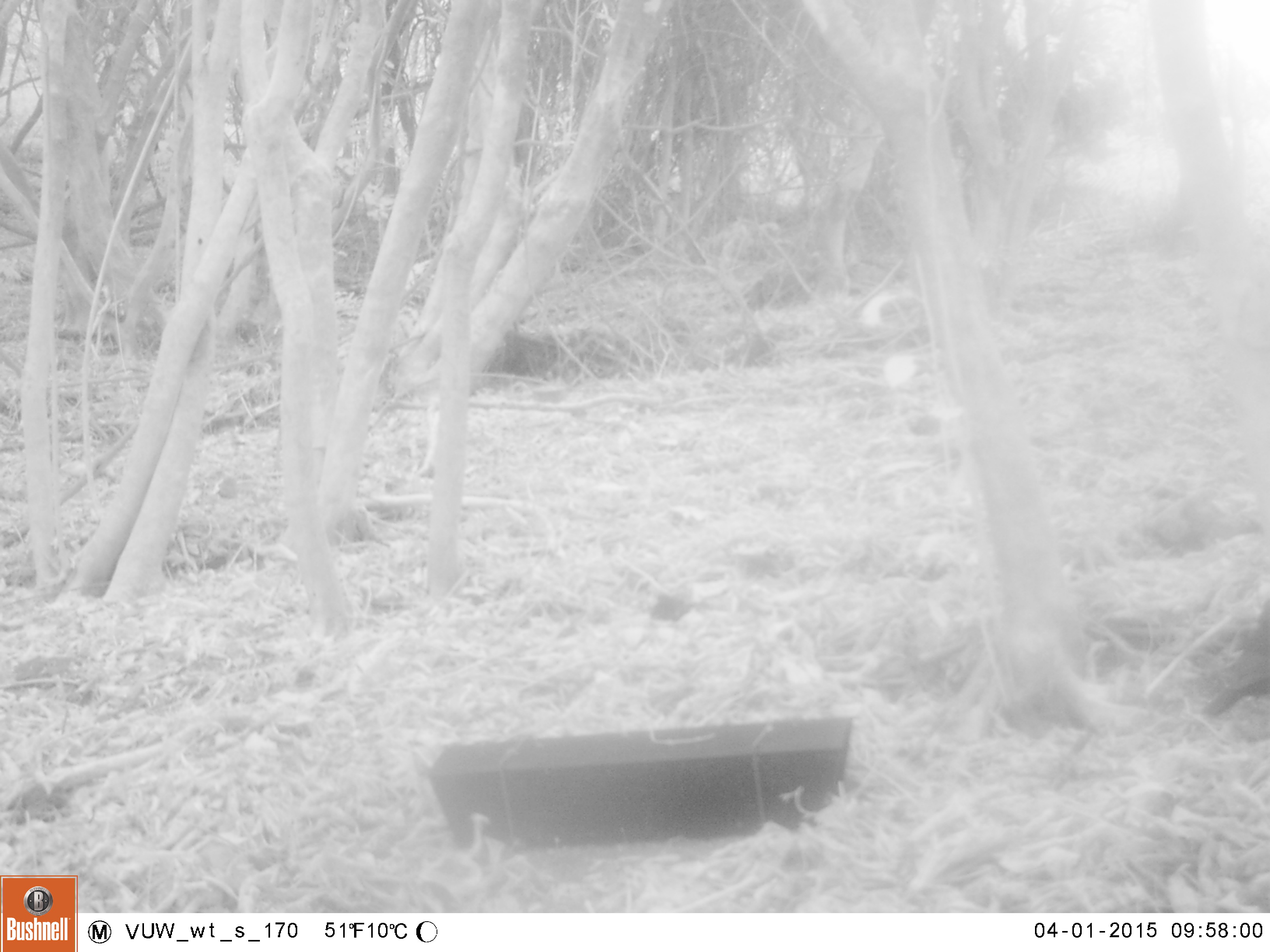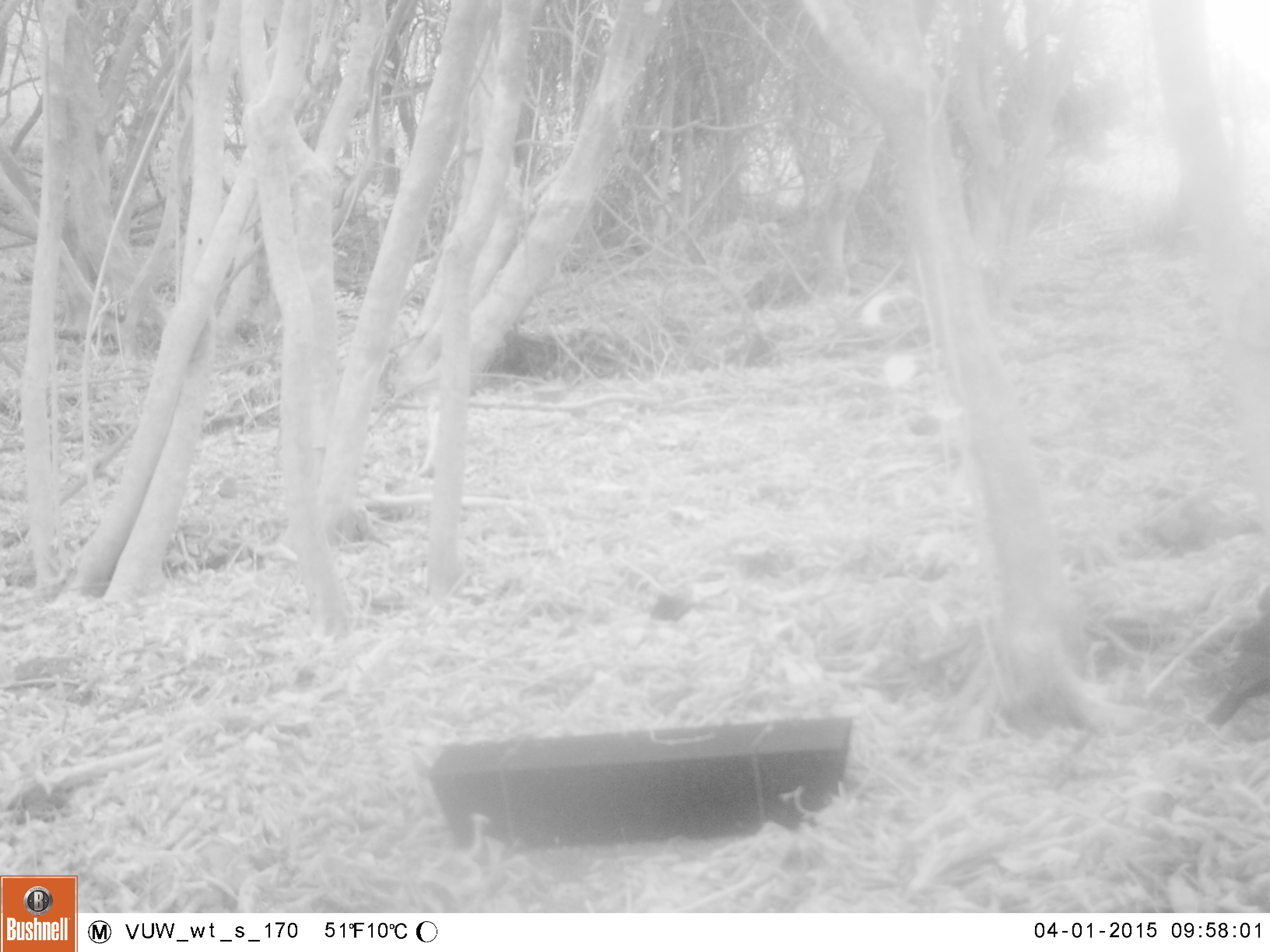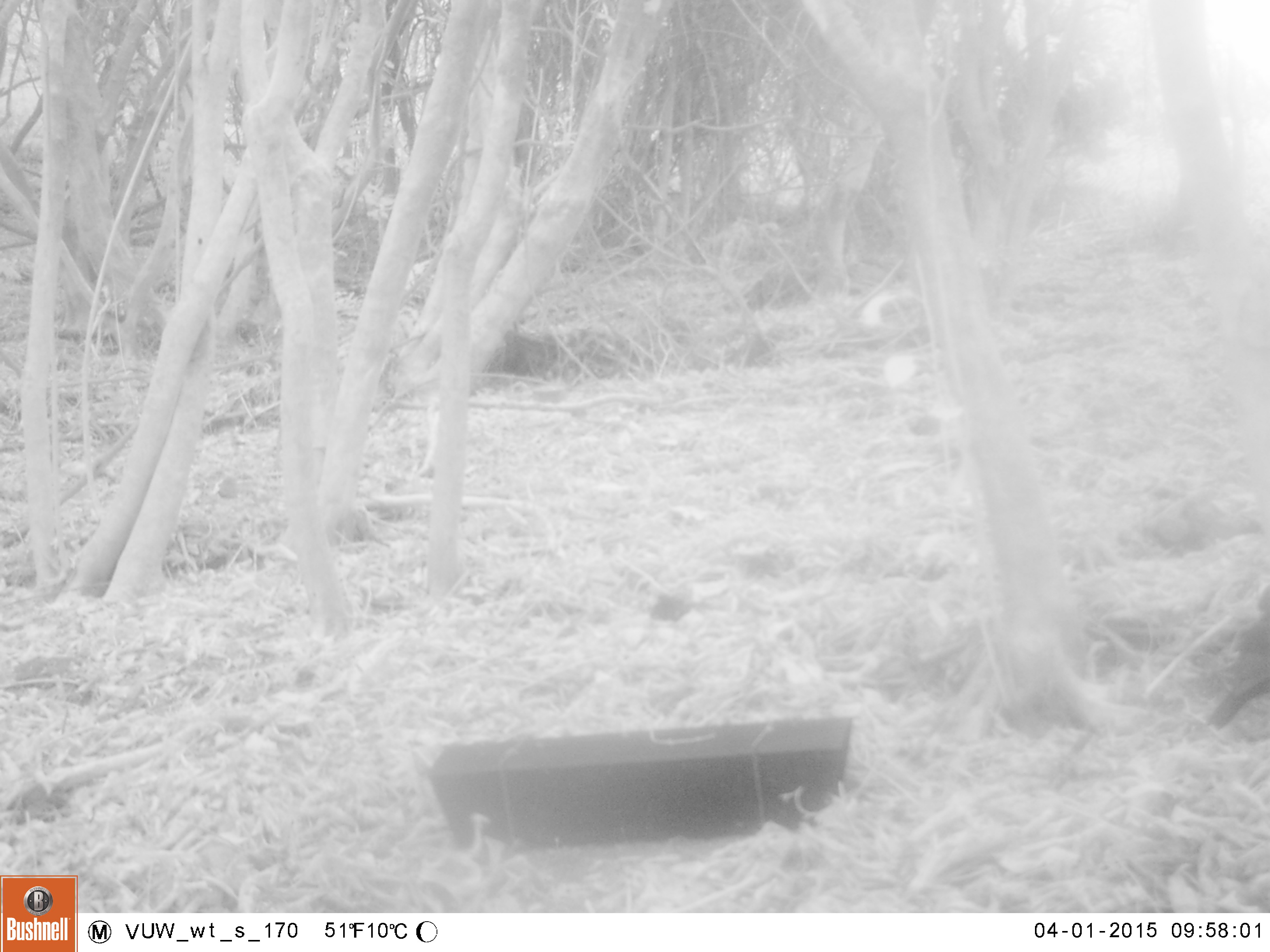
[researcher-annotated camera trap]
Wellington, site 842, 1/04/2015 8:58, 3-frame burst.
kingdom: Animalia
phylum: Chordata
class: Aves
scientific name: Aves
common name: bird